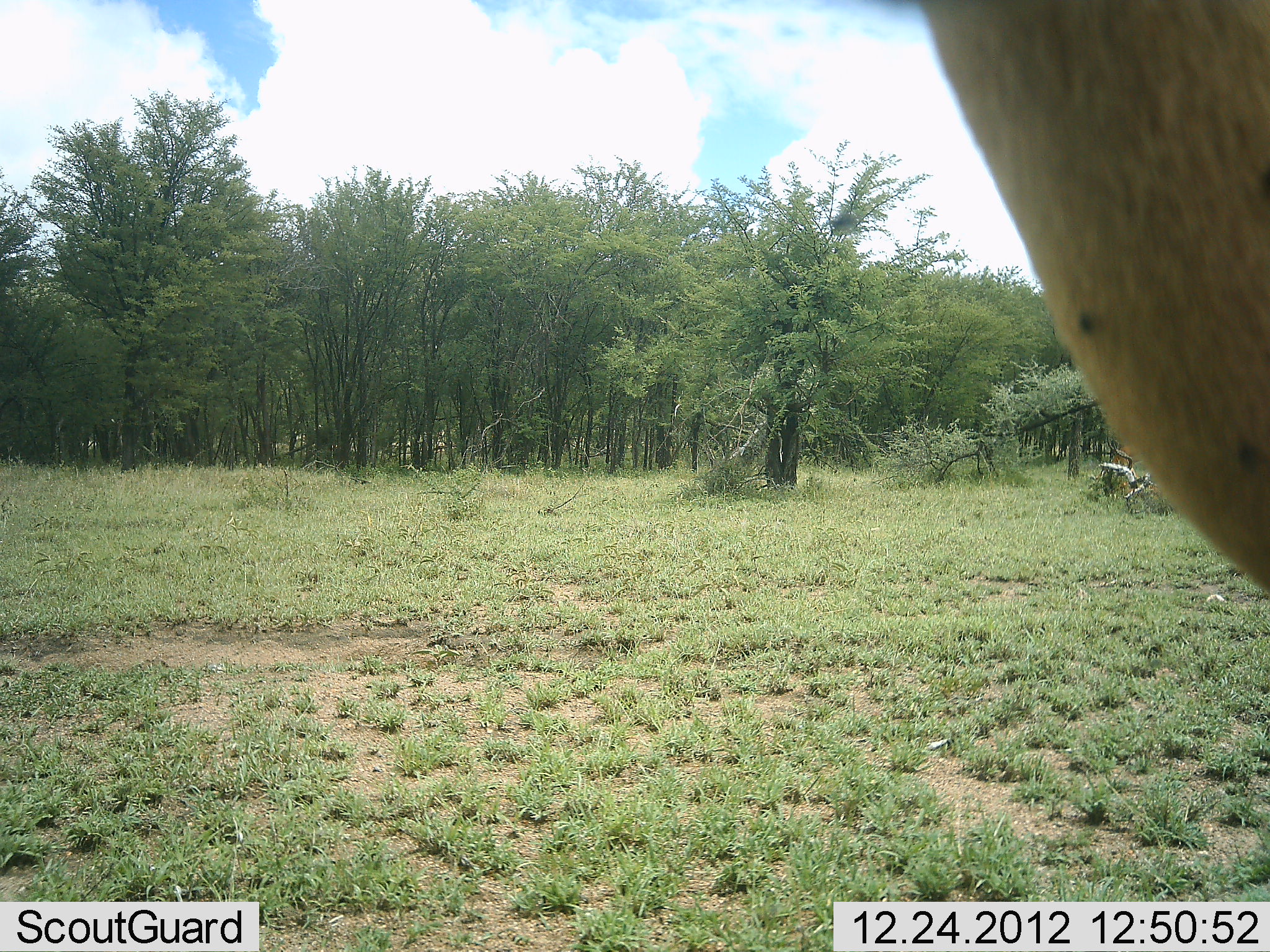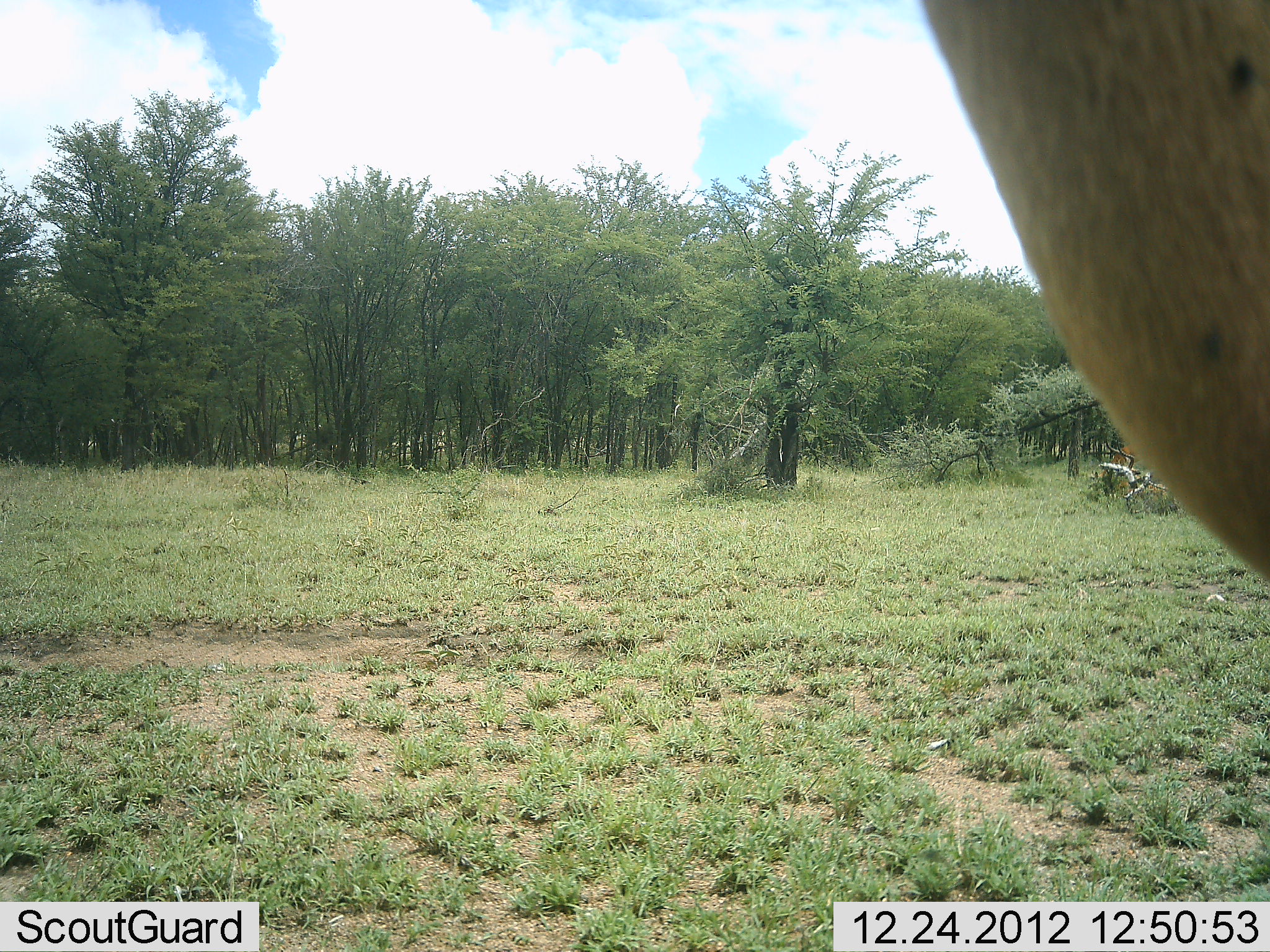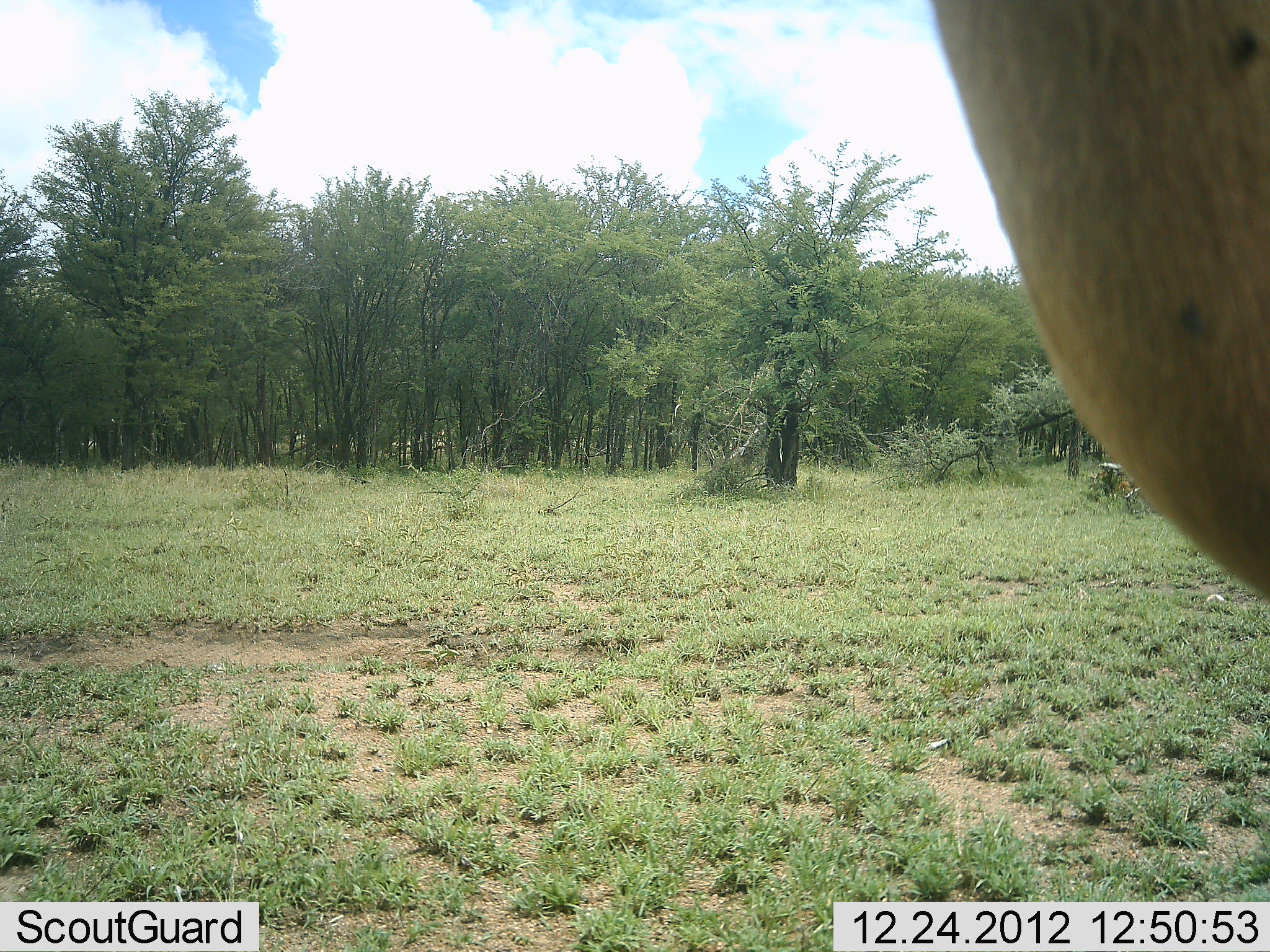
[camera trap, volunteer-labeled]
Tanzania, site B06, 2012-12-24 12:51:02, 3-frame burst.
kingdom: Animalia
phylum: Chordata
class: Mammalia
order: Artiodactyla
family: Bovidae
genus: Alcelaphus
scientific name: Alcelaphus buselaphus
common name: hartebeest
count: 1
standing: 100%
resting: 0%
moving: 0%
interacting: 0%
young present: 0%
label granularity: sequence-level